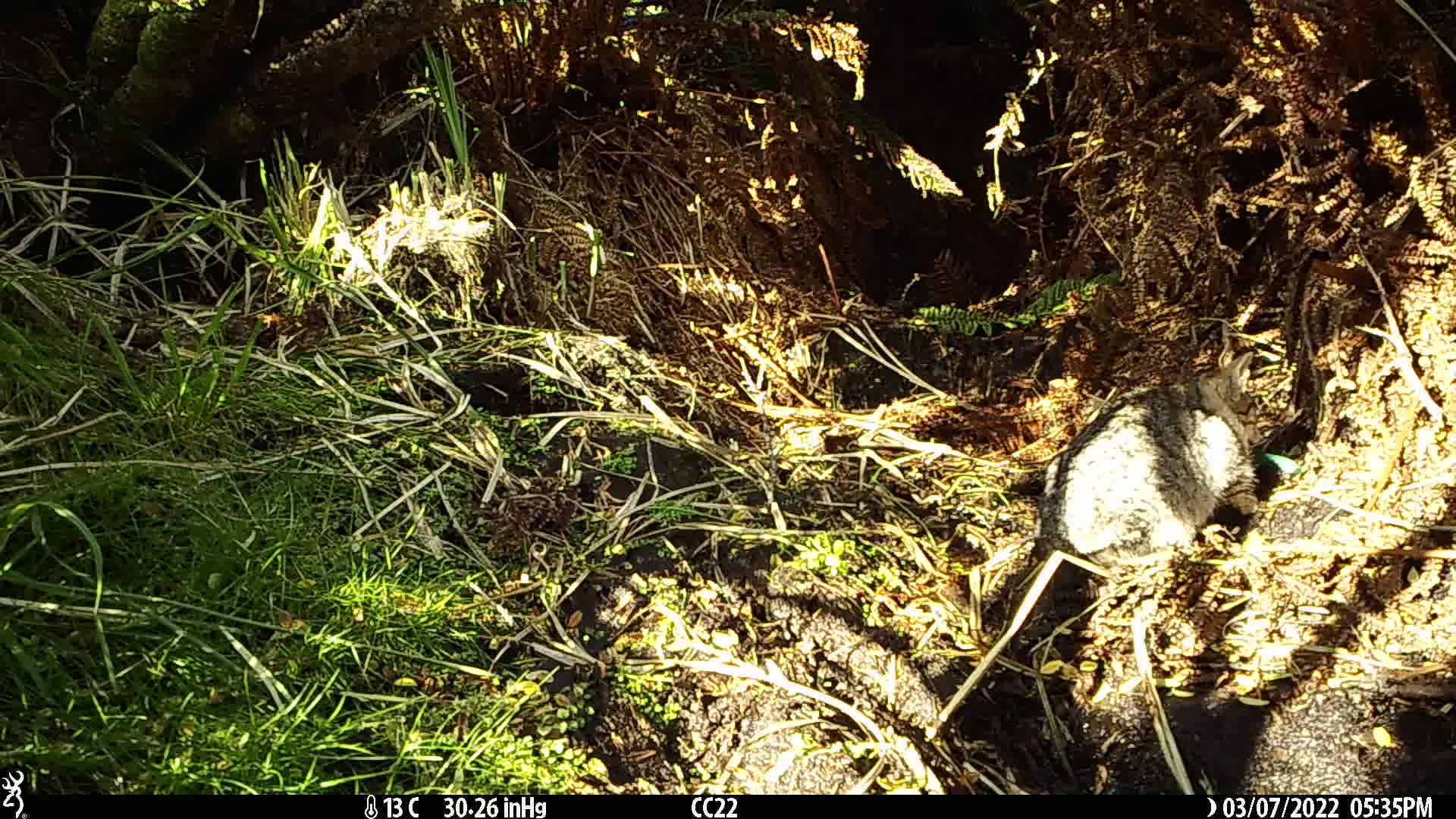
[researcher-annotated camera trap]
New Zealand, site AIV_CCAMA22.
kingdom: Animalia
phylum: Chordata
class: Mammalia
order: Carnivora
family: Felidae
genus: Felis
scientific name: Felis catus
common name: domestic cat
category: cat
Cat (domestic cat) (Felis catus).